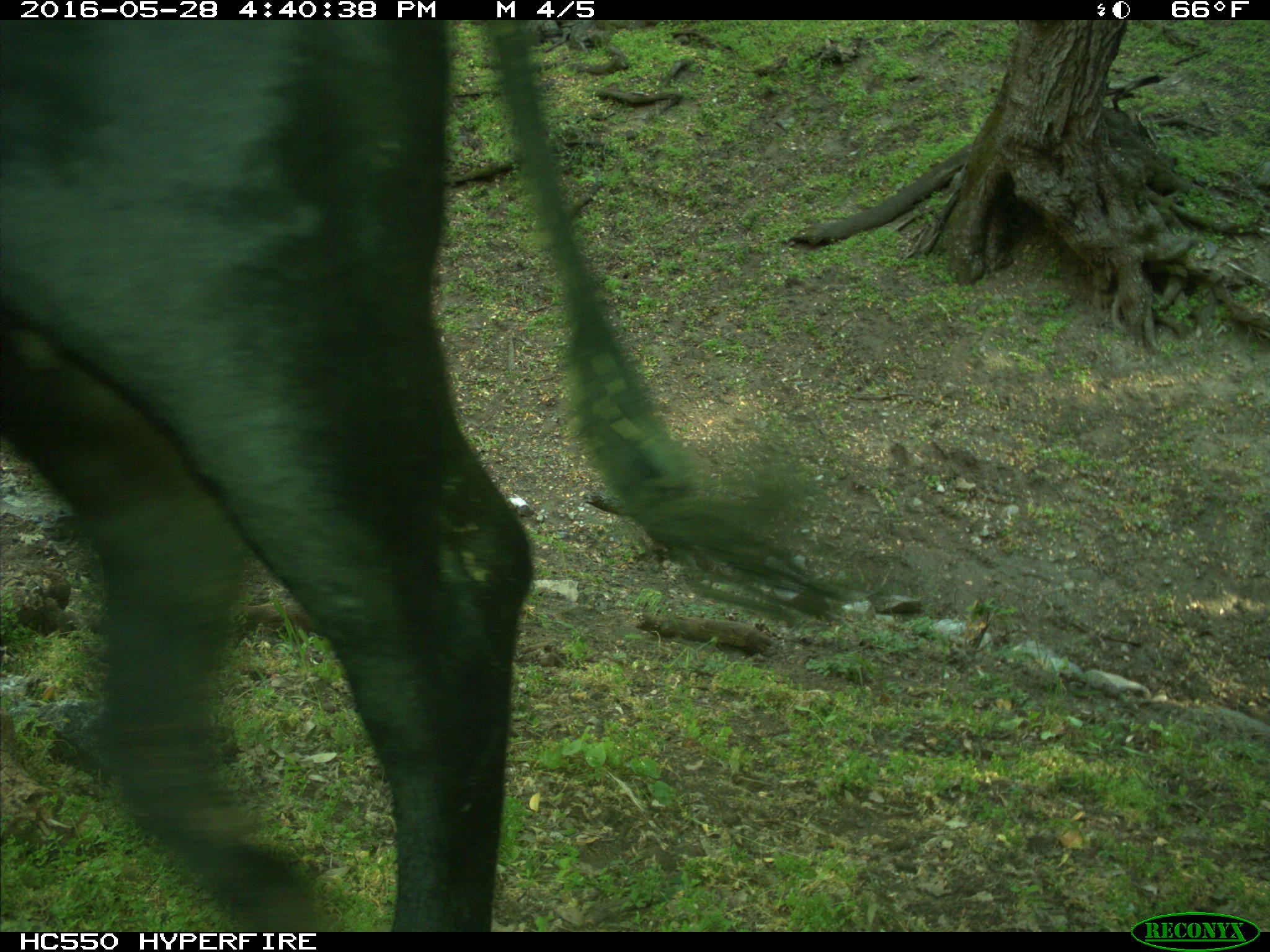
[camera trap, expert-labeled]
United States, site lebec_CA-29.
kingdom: Animalia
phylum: Chordata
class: Mammalia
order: Artiodactyla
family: Bovidae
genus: Bos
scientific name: Bos taurus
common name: domestic cow